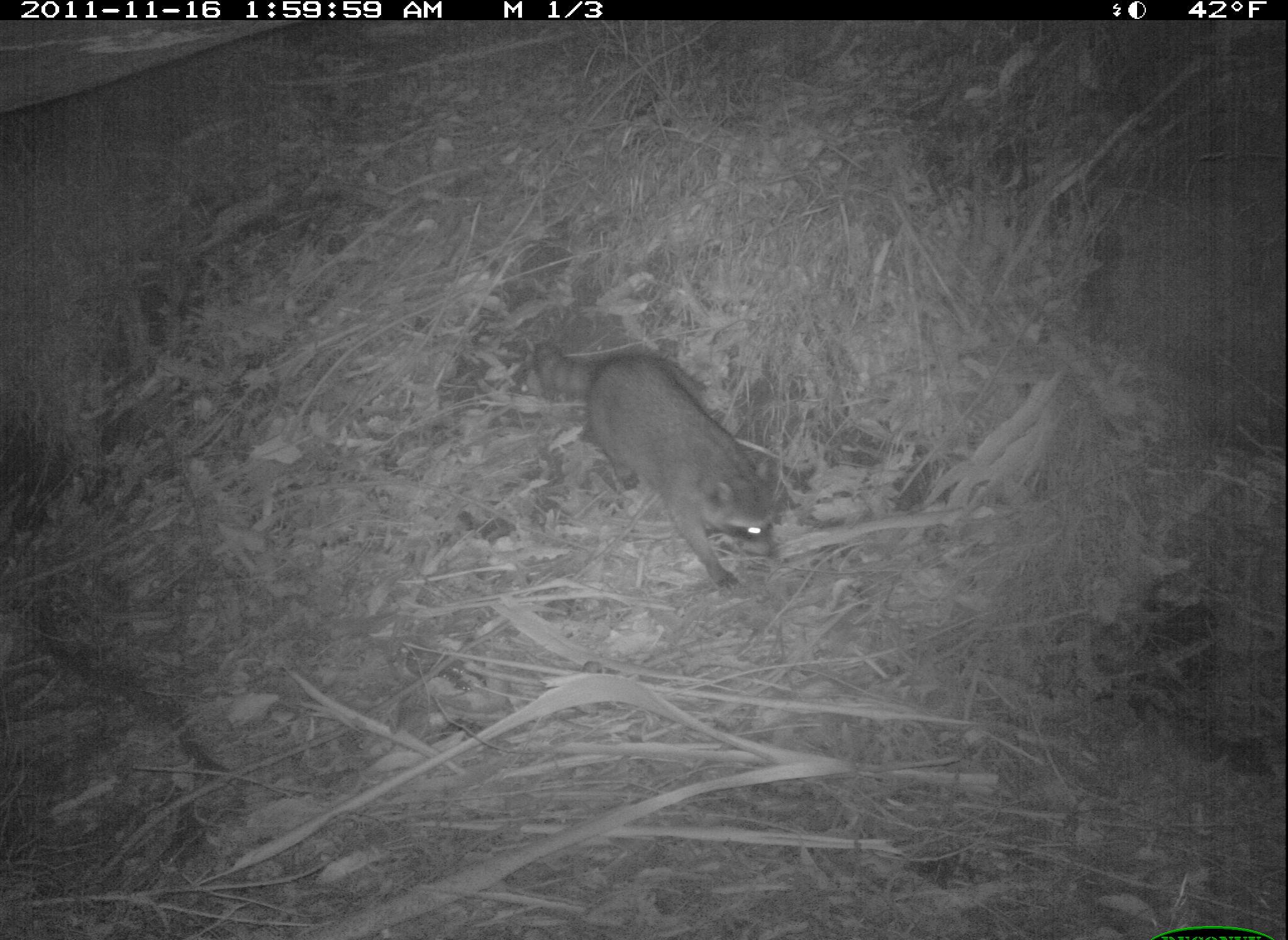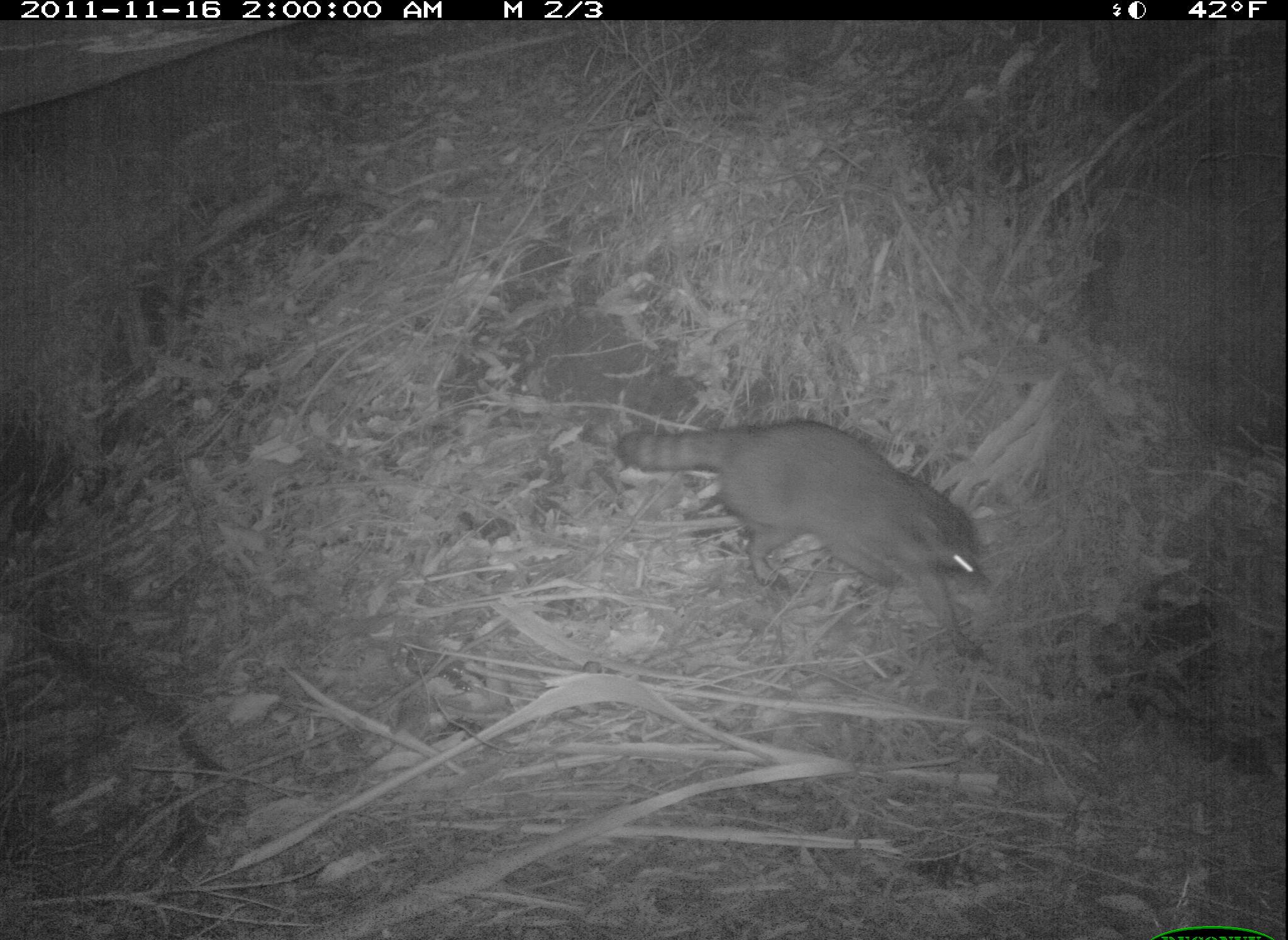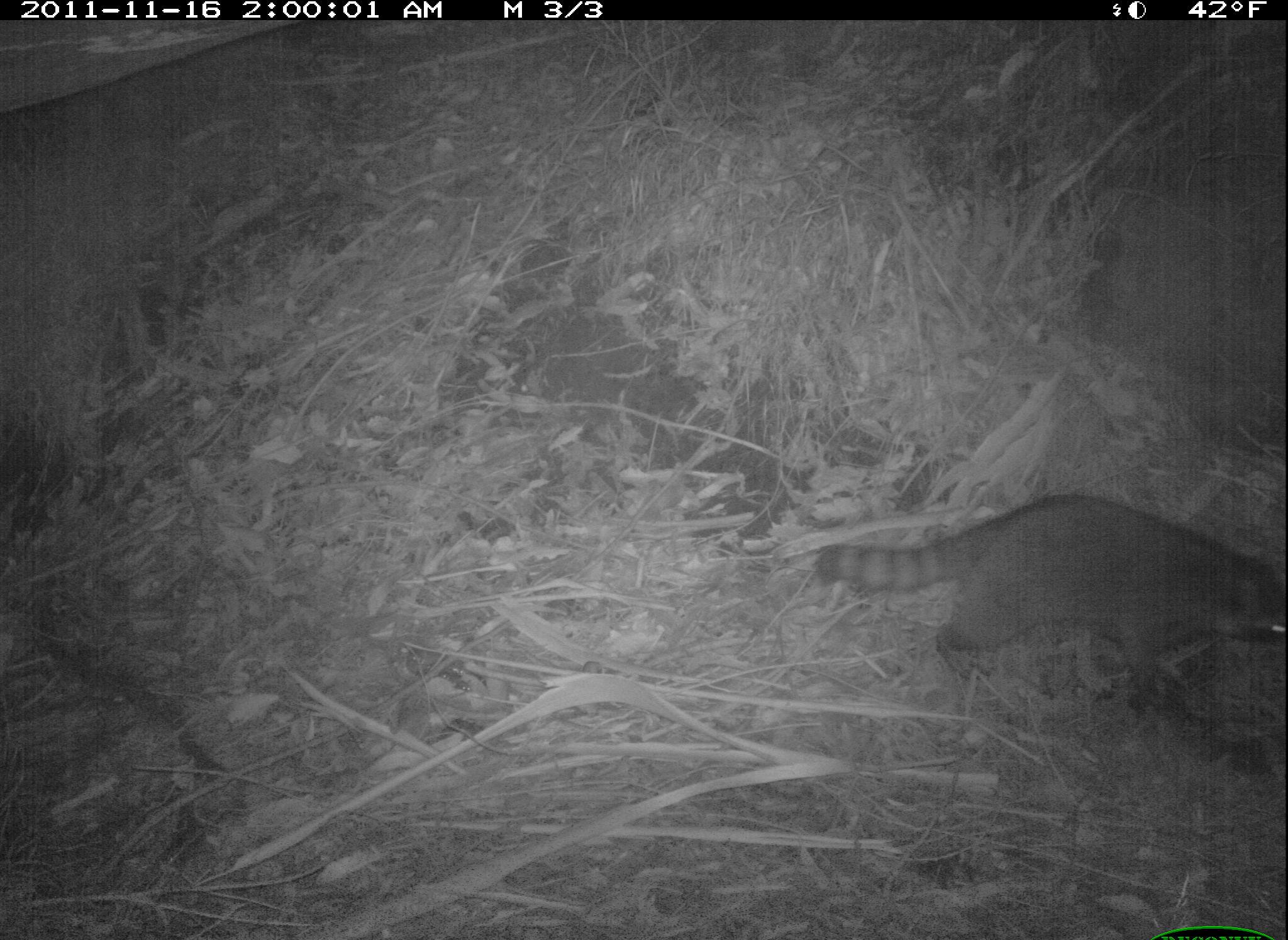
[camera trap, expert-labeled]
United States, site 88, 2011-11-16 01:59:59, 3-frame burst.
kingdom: Animalia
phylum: Chordata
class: Mammalia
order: Carnivora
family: Procyonidae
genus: Procyon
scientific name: Procyon lotor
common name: raccoon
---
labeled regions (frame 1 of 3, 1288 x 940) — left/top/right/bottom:
raccoon: 507/311/789/602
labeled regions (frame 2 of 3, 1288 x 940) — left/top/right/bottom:
raccoon: 605/409/1009/681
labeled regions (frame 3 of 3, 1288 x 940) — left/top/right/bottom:
raccoon: 810/480/1286/747